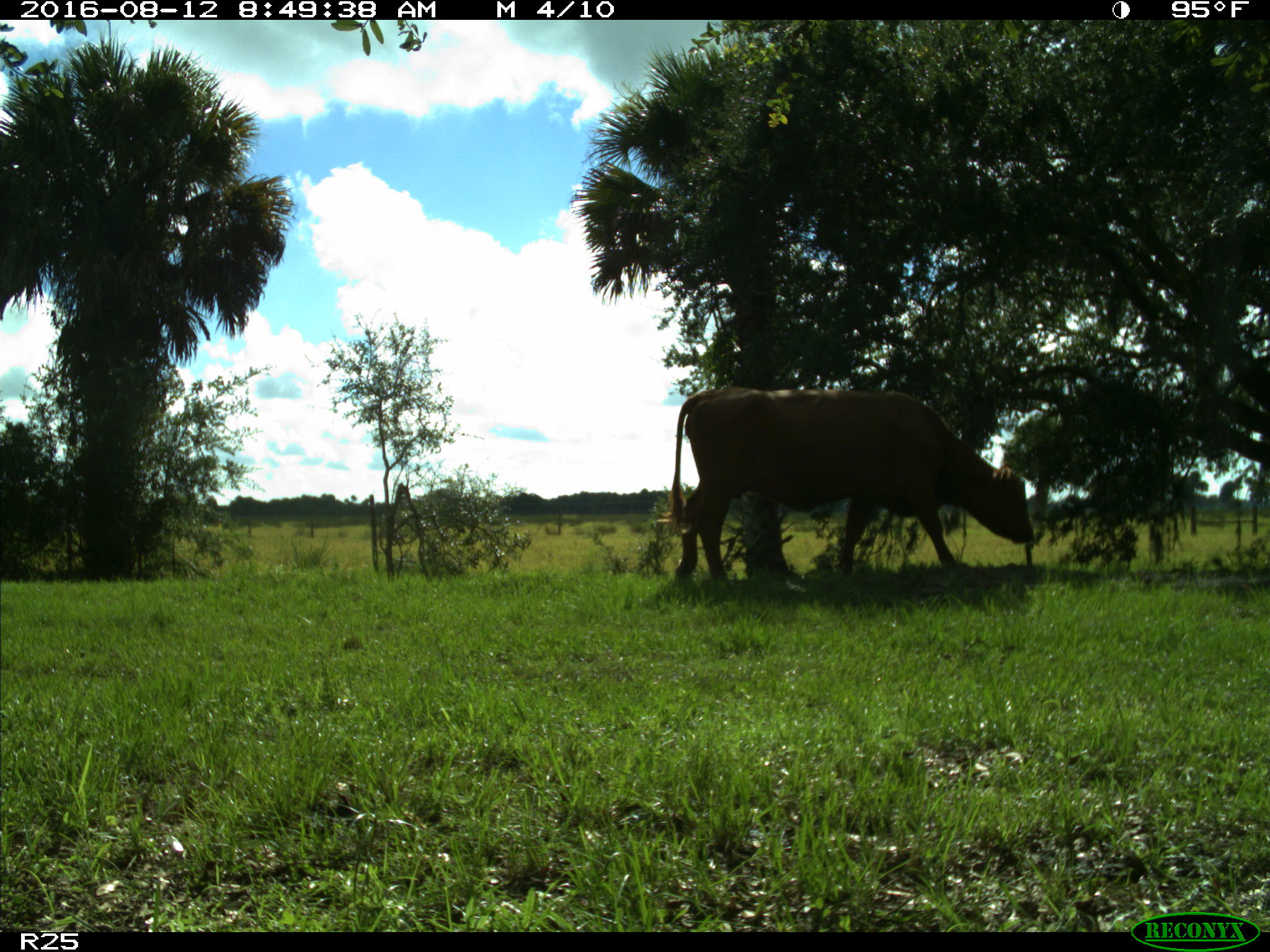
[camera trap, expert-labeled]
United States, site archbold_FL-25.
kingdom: Animalia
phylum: Chordata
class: Mammalia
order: Artiodactyla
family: Bovidae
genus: Bos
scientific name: Bos taurus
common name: domestic cow